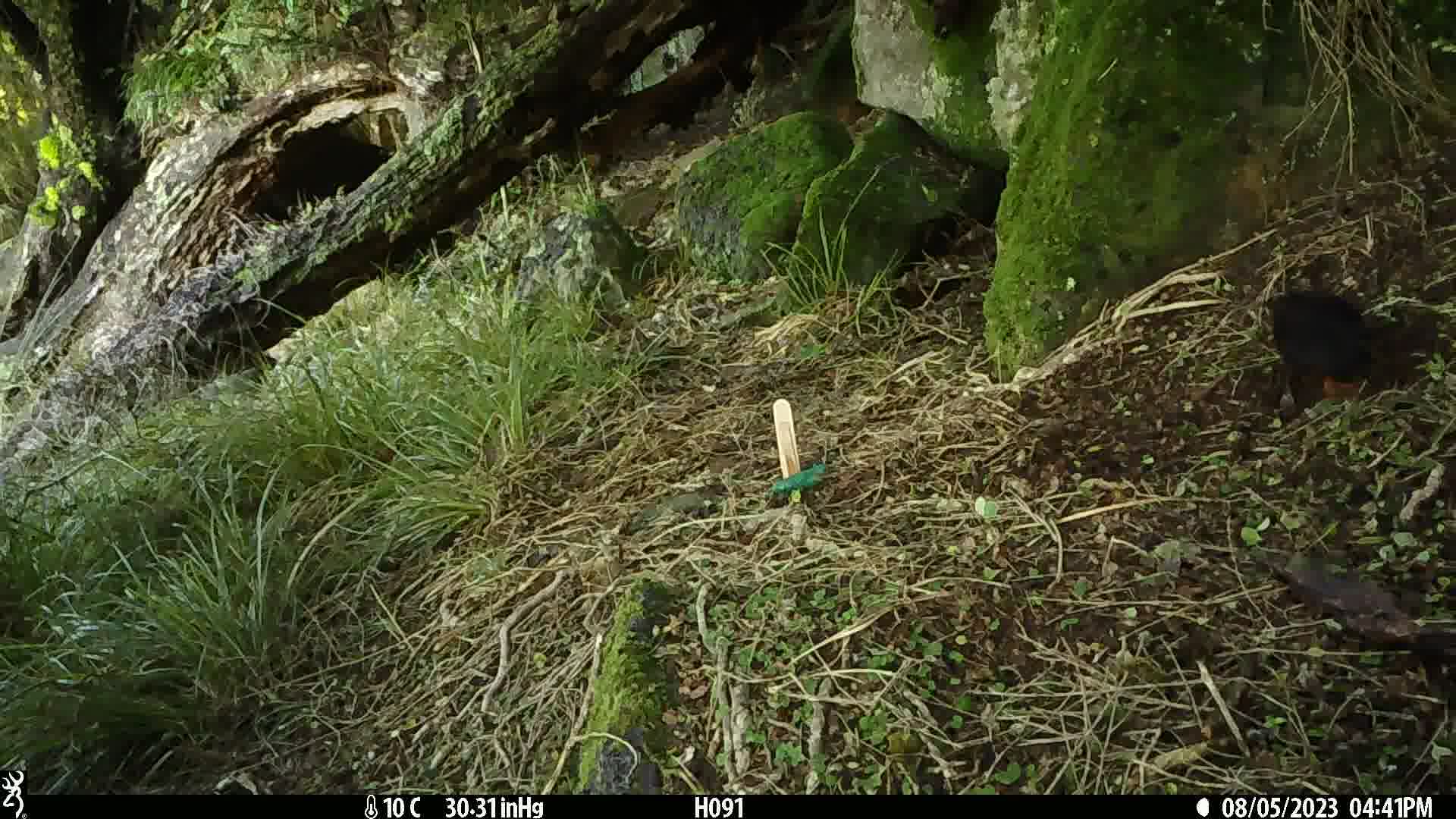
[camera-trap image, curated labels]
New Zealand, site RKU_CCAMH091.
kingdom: Animalia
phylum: Chordata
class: Aves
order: Passeriformes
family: Turdidae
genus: Turdus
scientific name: Turdus merula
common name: eurasian blackbird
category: blackbird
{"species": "blackbird (eurasian blackbird) (Turdus merula)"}